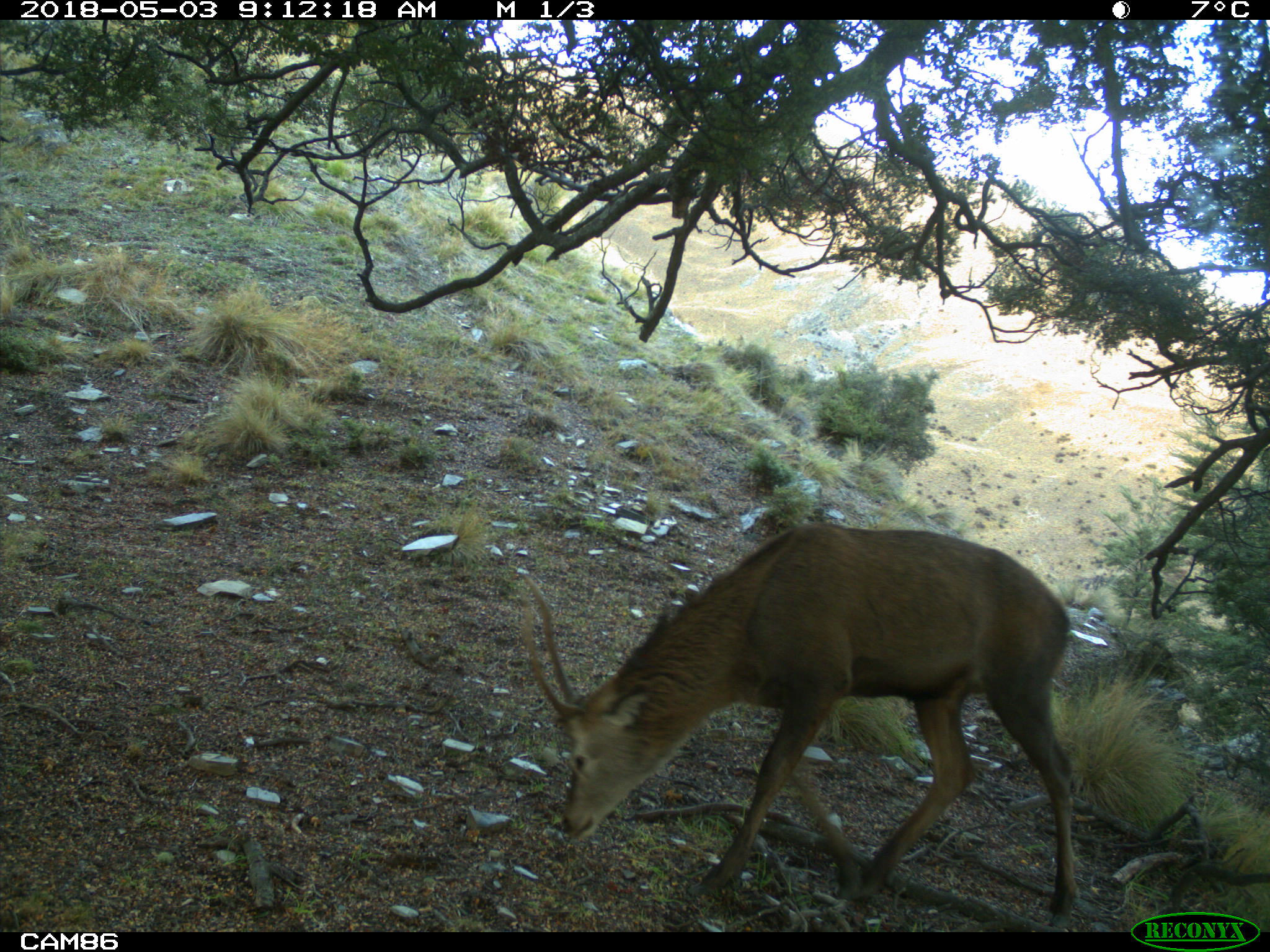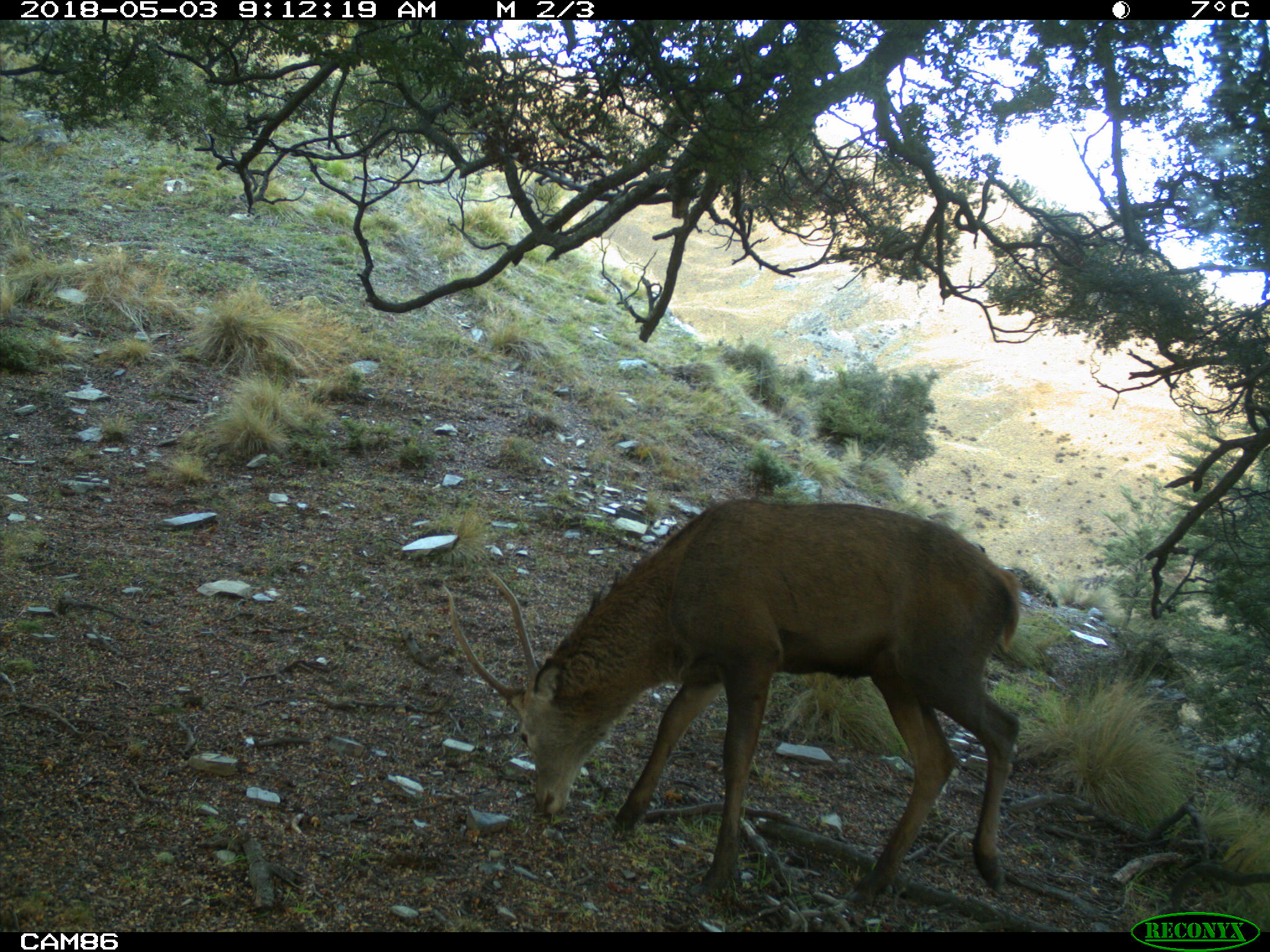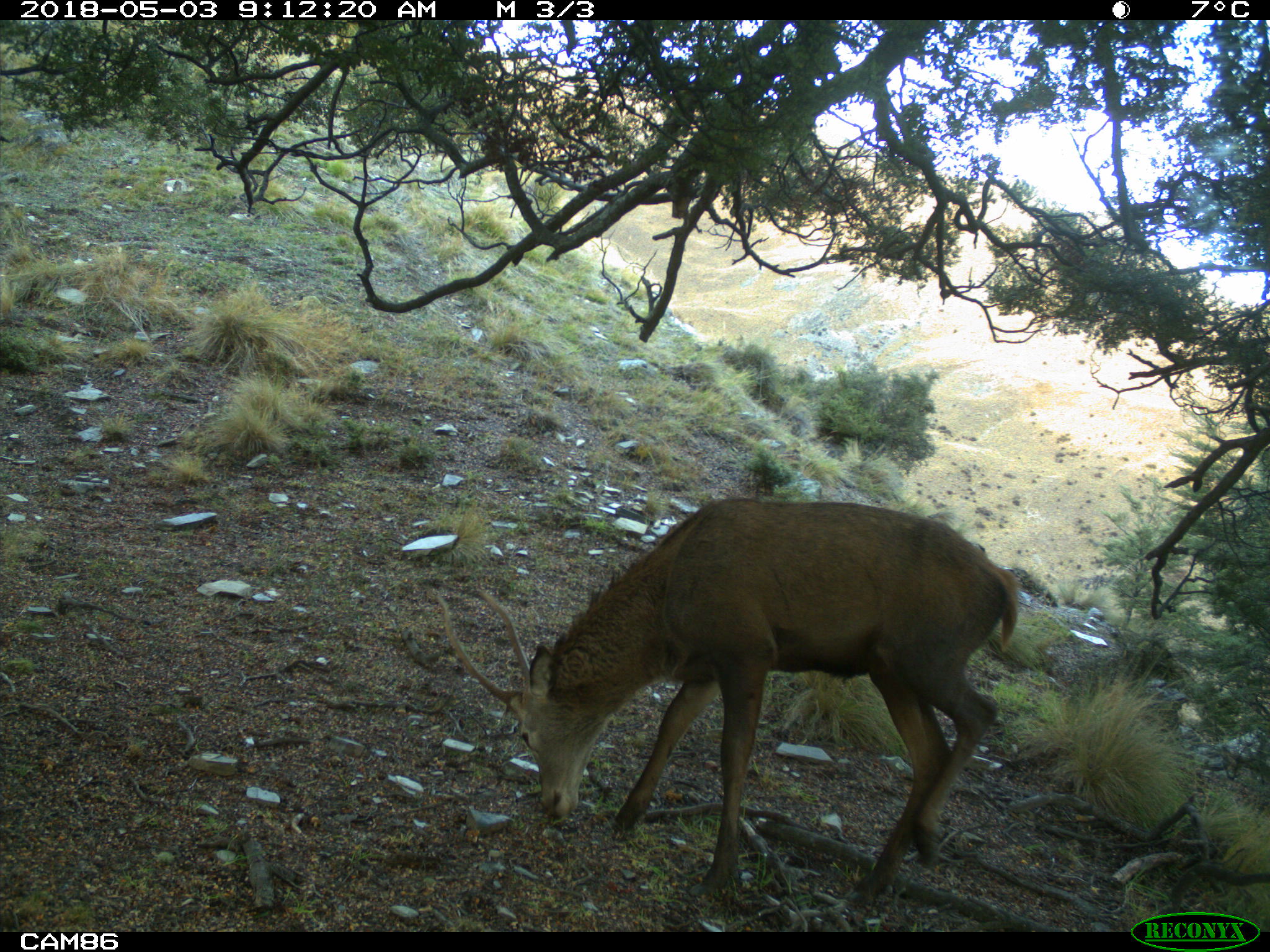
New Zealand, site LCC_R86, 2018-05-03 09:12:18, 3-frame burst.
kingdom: Animalia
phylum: Chordata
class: Mammalia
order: Artiodactyla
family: Cervidae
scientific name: Cervidae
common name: deer